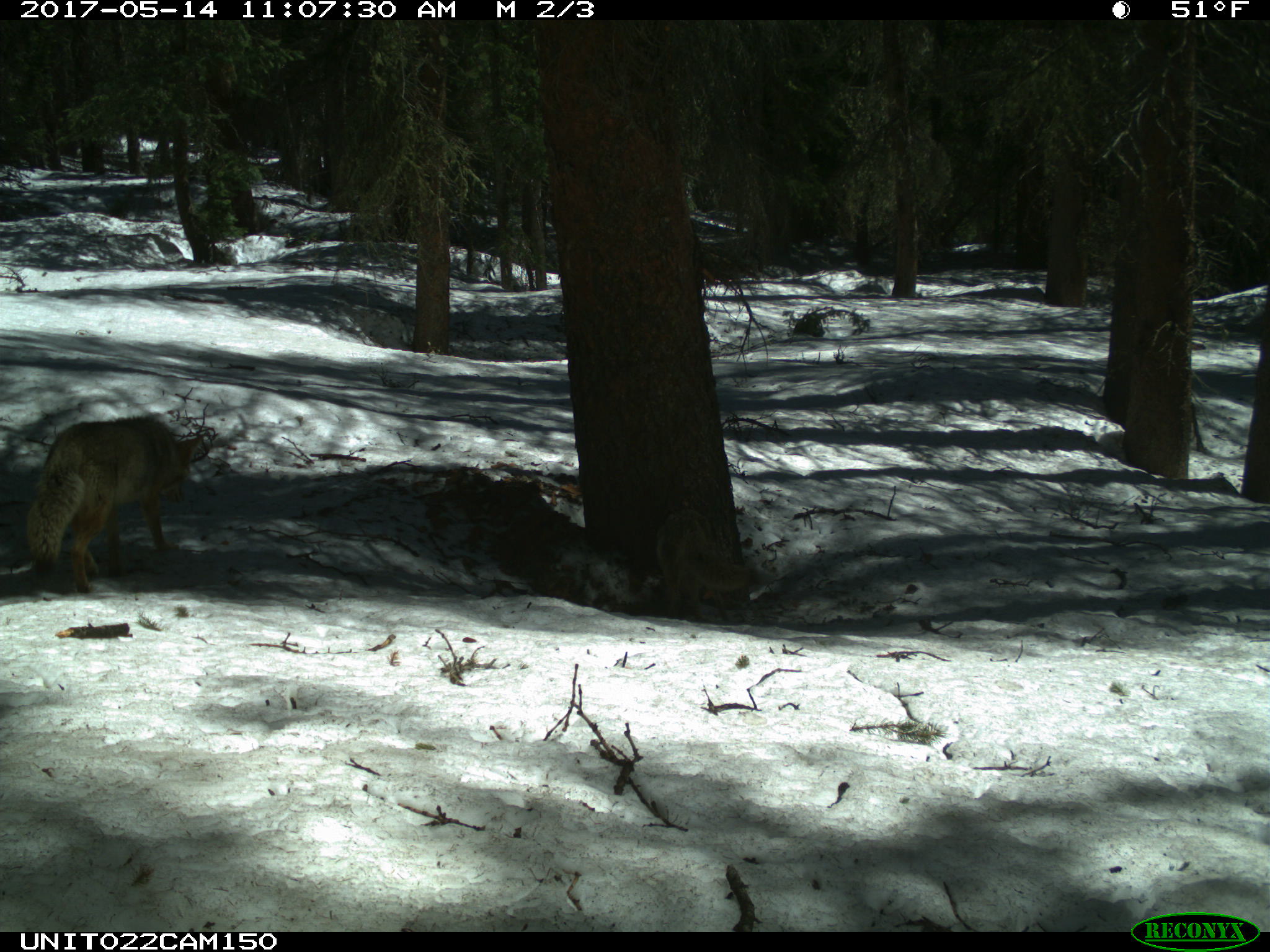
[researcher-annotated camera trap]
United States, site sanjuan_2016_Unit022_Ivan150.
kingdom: Animalia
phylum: Chordata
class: Mammalia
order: Carnivora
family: Canidae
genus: Canis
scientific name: Canis latrans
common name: coyote